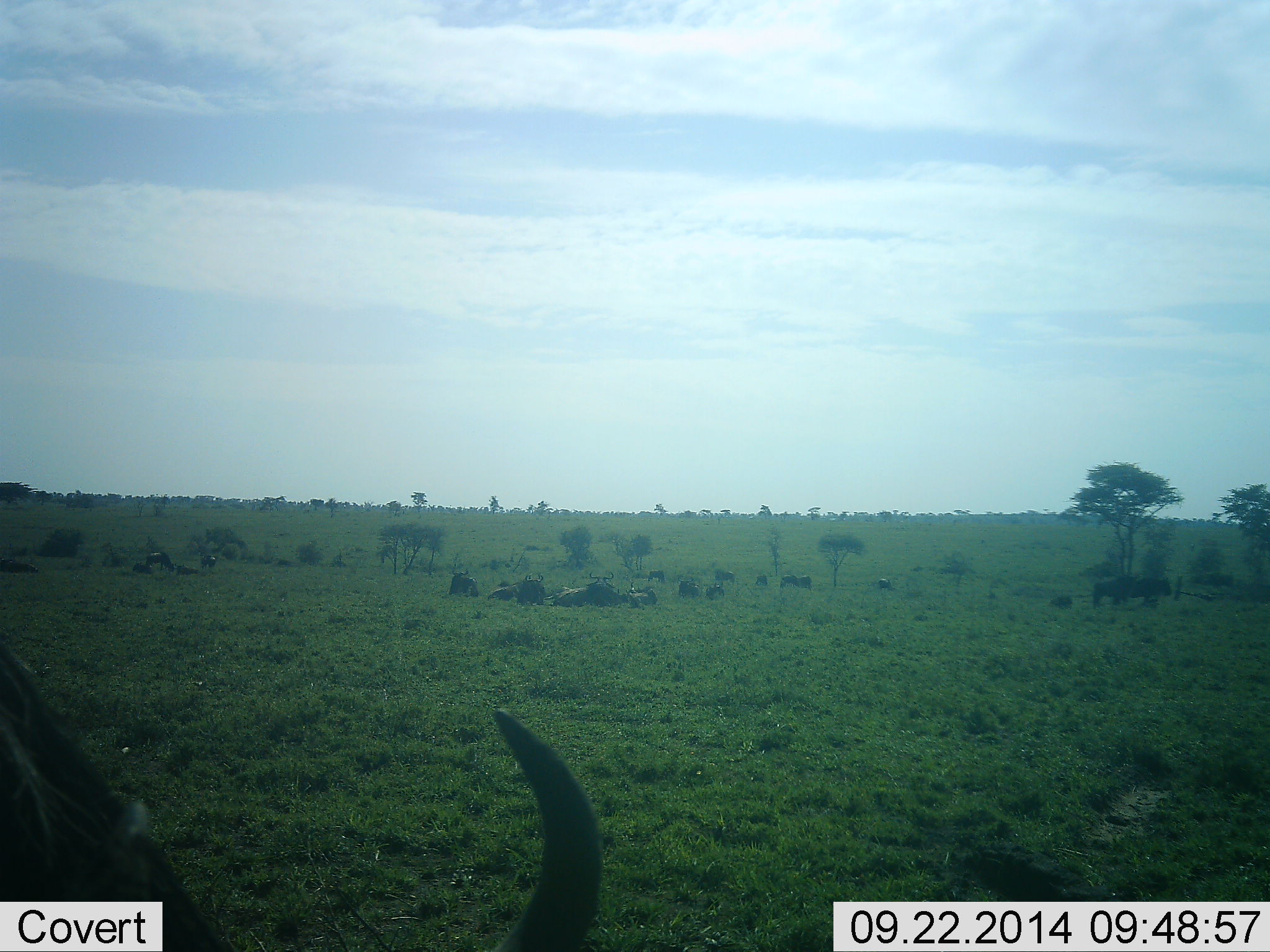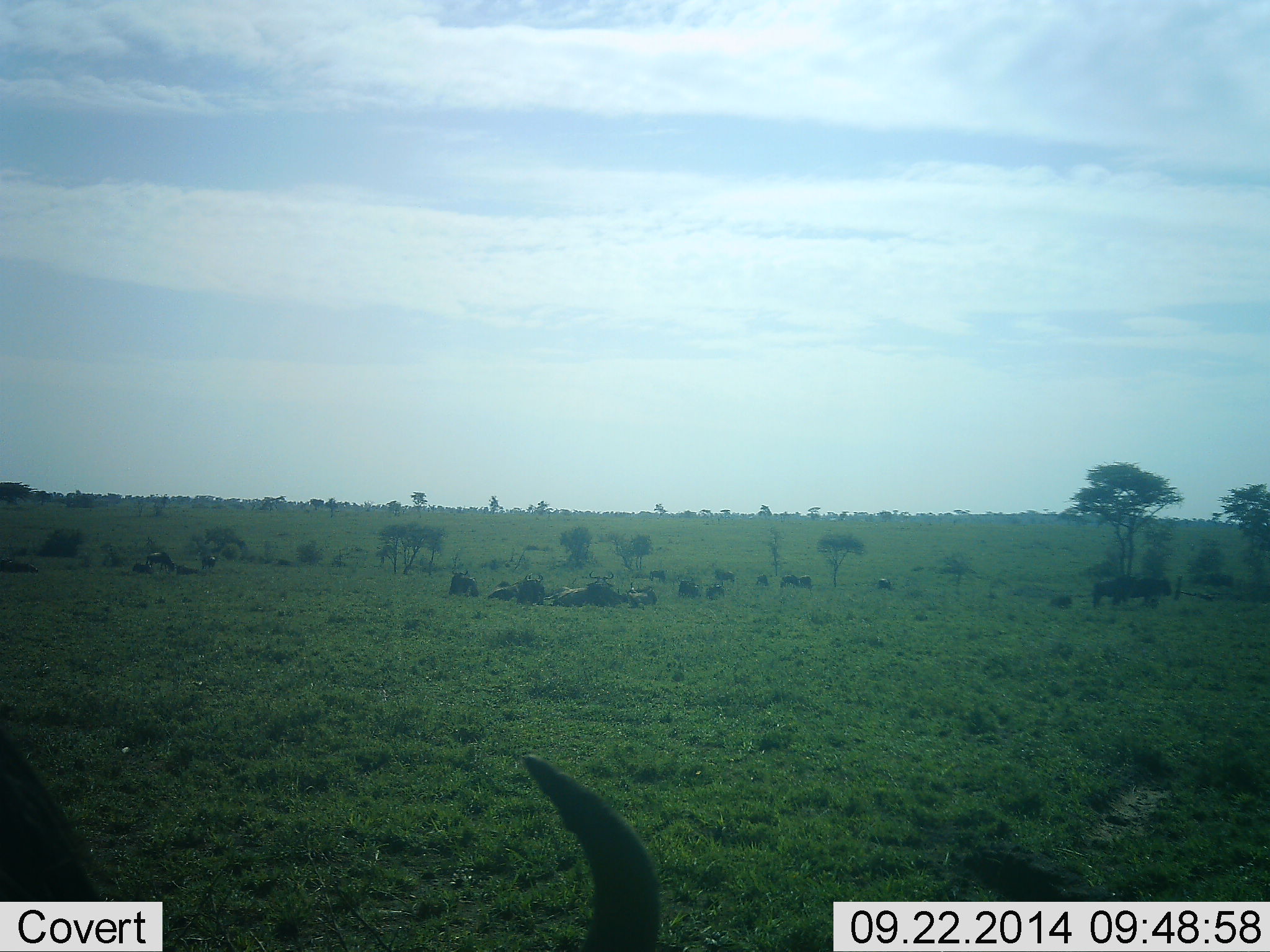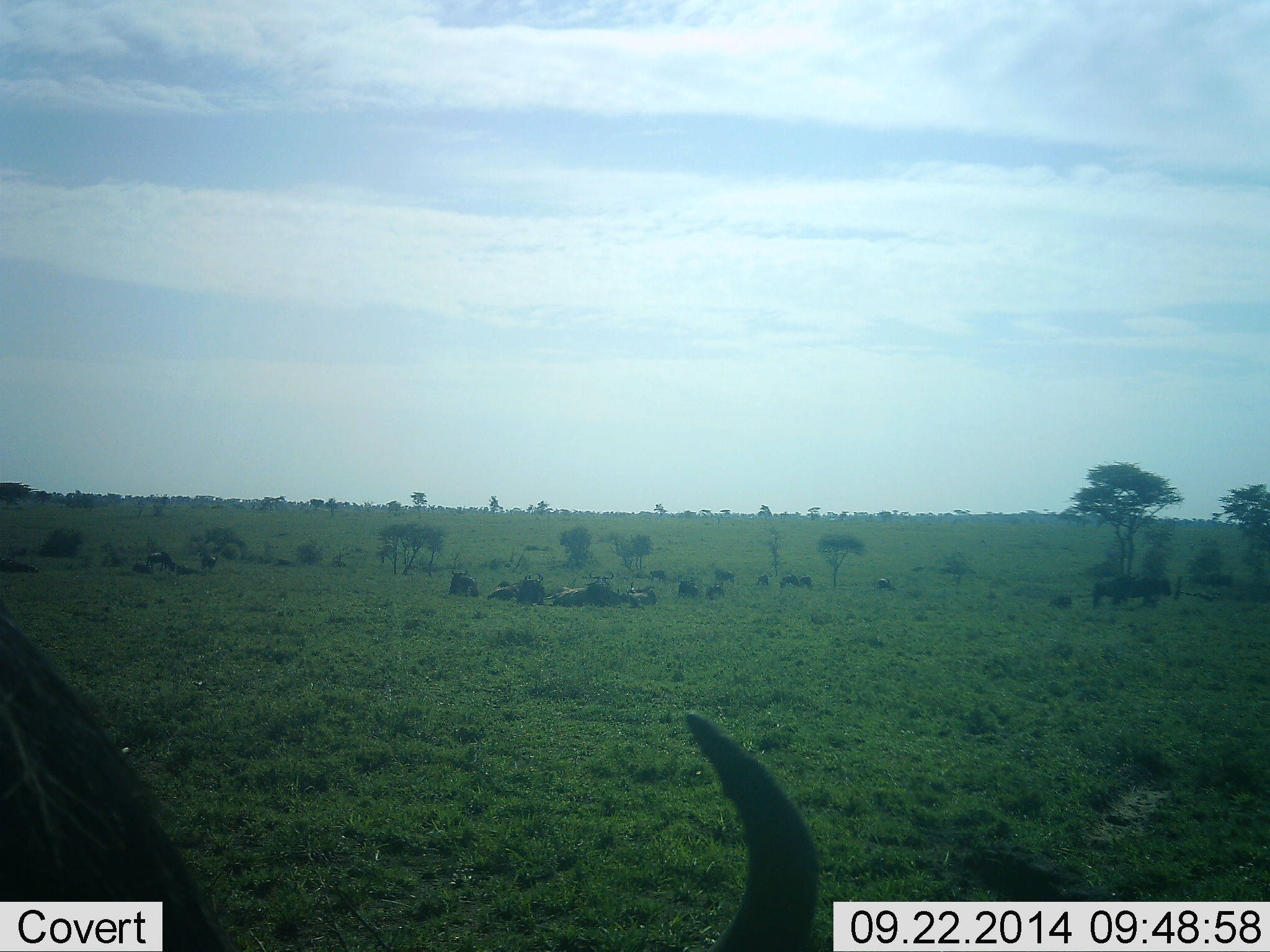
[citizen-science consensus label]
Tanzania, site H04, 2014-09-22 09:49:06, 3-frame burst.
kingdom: Animalia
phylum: Chordata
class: Mammalia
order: Artiodactyla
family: Bovidae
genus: Connochaetes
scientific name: Connochaetes taurinus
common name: blue wildebeest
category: wildebeest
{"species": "wildebeest (blue wildebeest) (Connochaetes taurinus)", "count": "11-50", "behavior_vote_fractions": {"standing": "80%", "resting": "90%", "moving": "0%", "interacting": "10%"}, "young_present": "20%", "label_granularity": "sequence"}